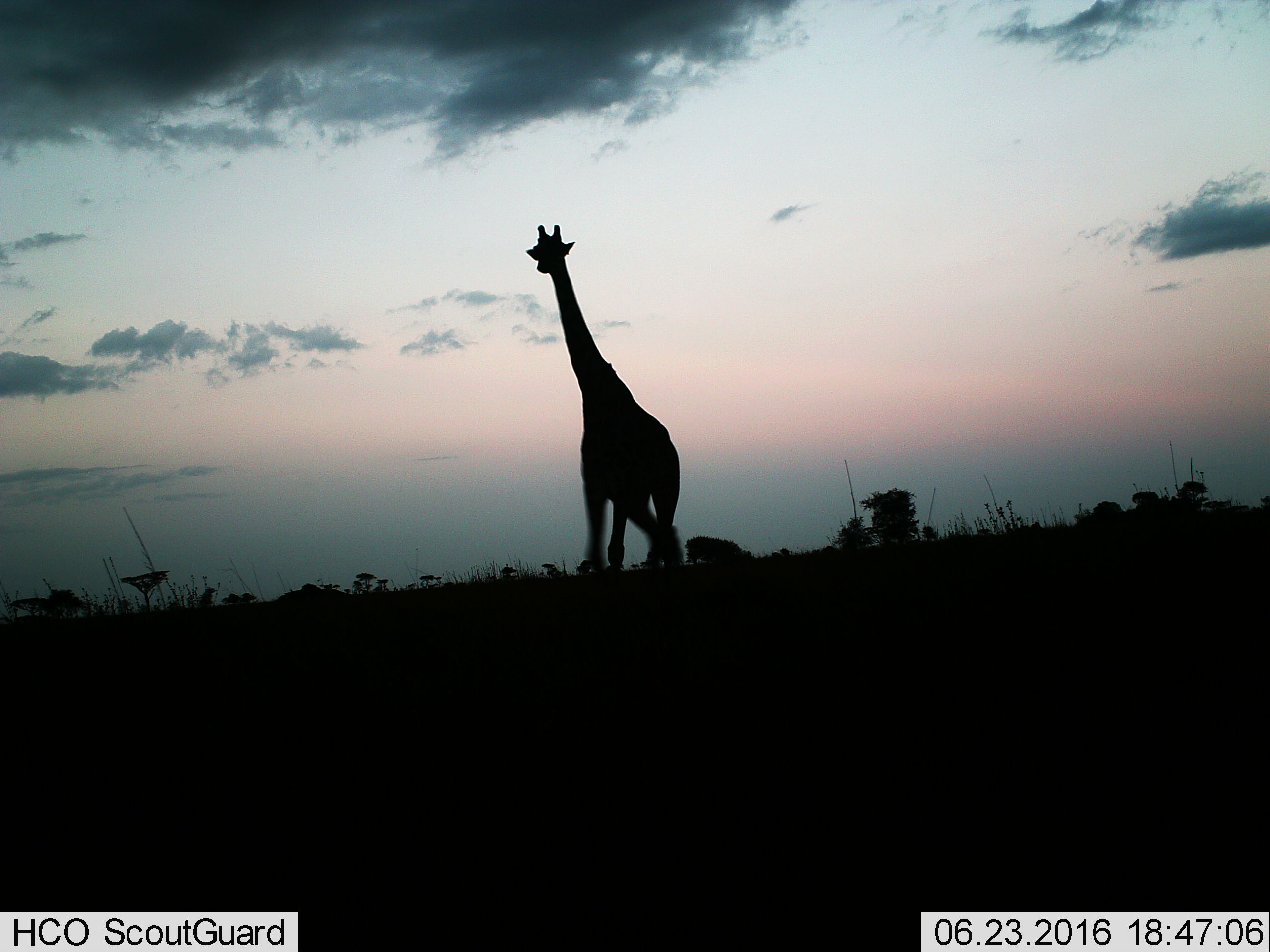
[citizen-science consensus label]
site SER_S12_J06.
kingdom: Animalia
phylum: Chordata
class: Mammalia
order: Artiodactyla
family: Giraffidae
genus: Giraffa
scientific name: Giraffa camelopardalis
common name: giraffe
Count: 1.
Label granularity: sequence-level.